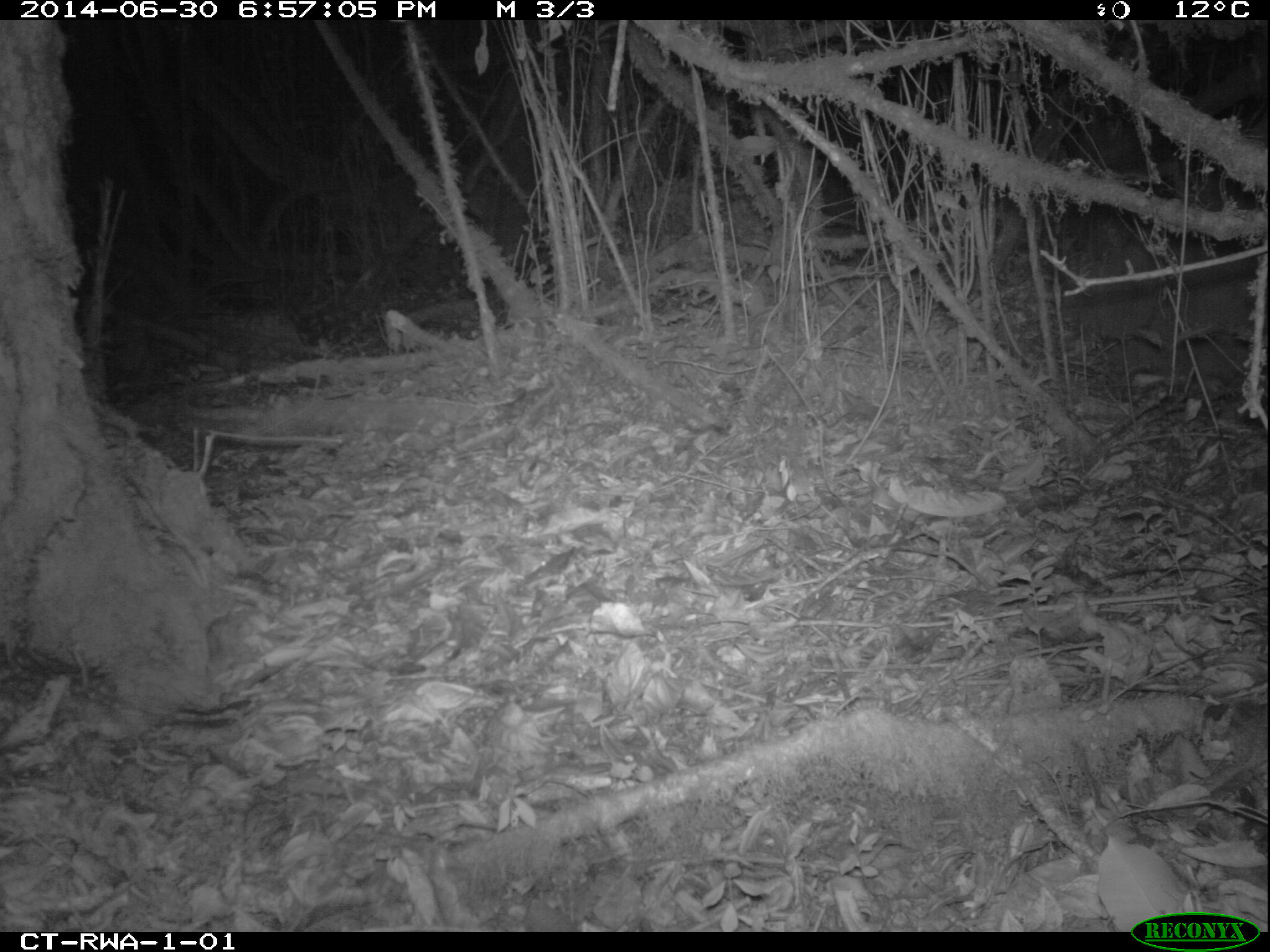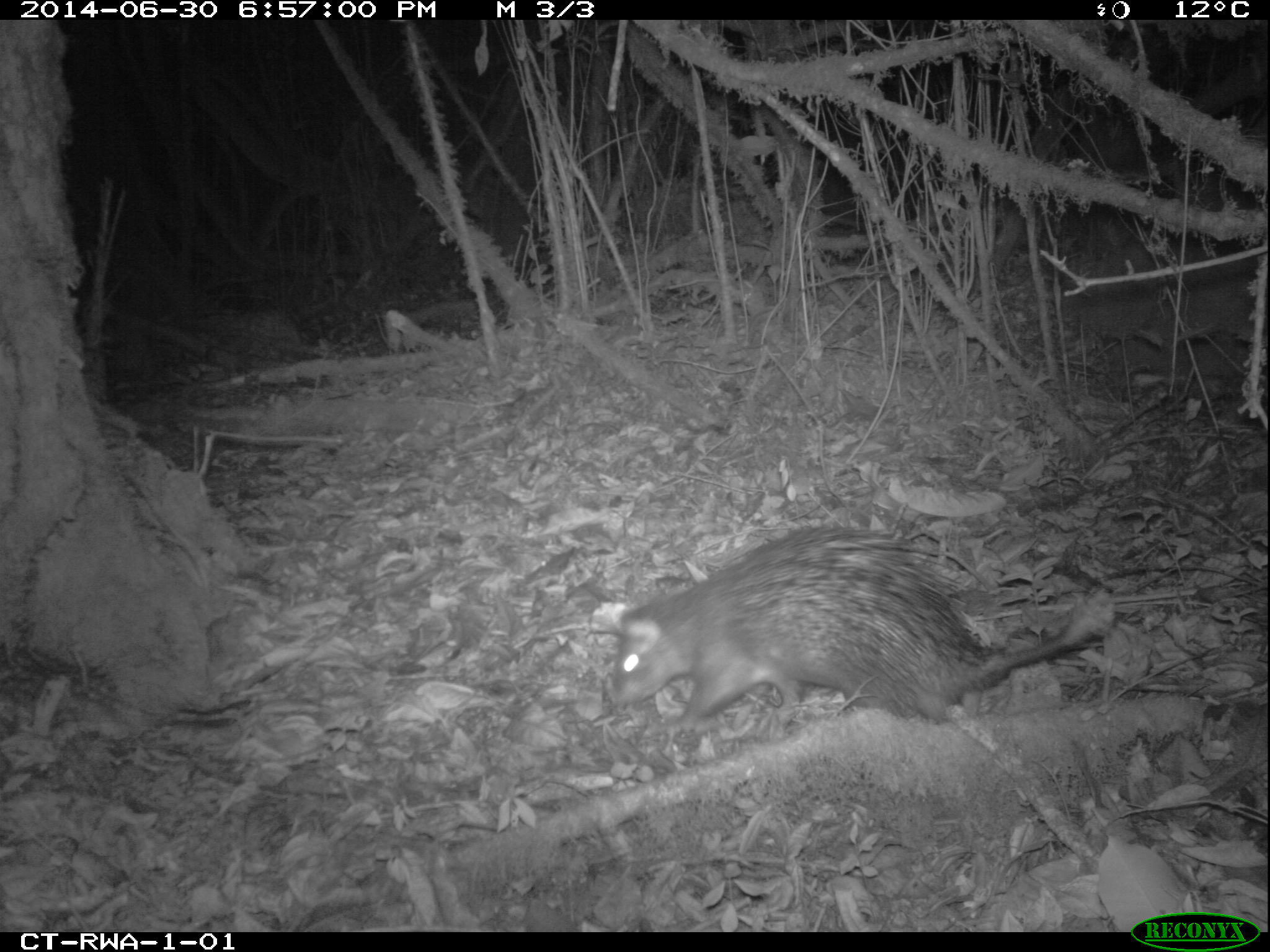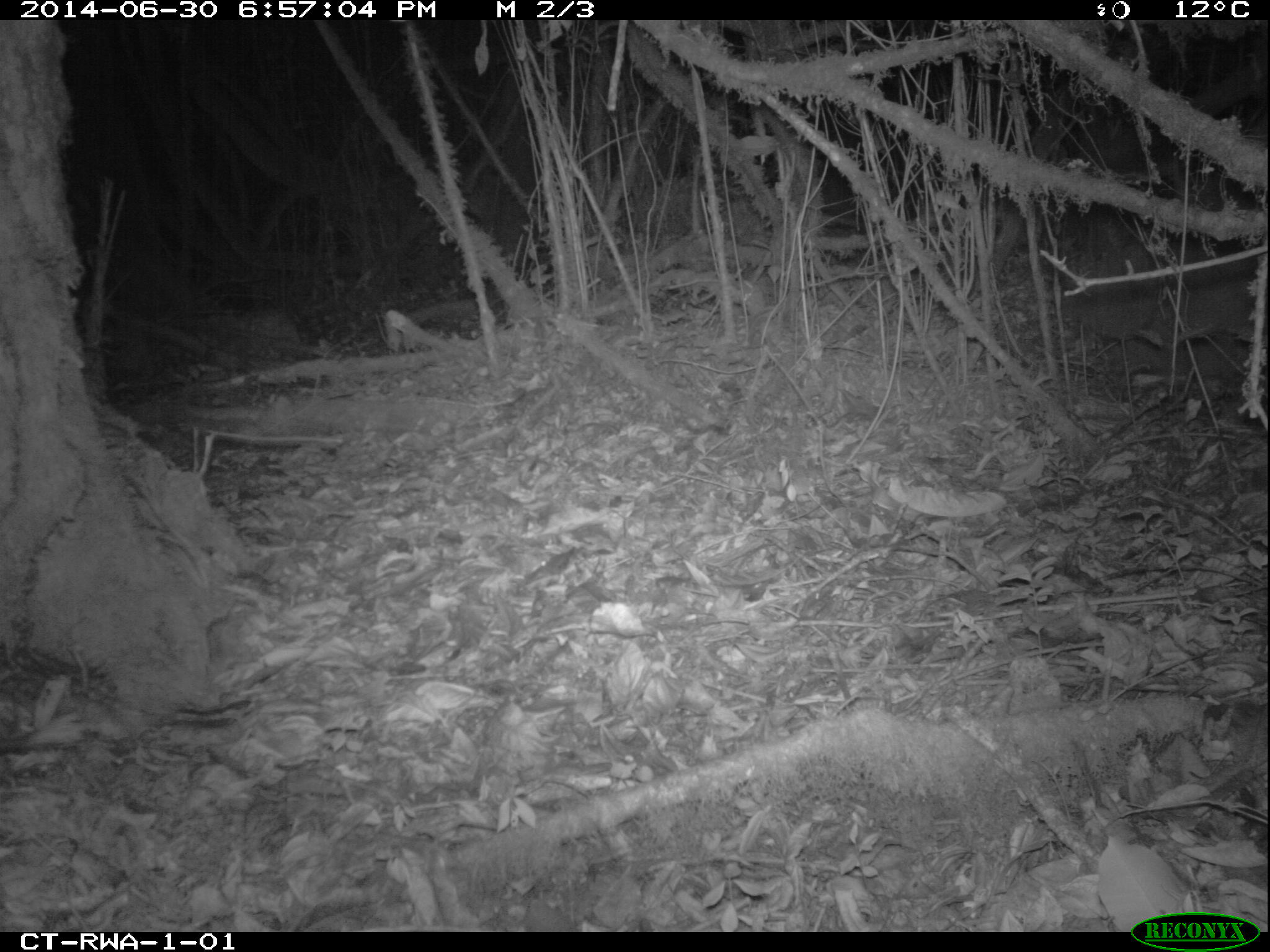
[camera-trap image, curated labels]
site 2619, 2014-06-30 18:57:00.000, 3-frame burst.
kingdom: Animalia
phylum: Chordata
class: Mammalia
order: Rodentia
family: Hystricidae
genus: Atherurus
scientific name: Atherurus africanus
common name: african brush-tailed porcupine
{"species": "Atherurus africanus (african brush-tailed porcupine)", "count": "1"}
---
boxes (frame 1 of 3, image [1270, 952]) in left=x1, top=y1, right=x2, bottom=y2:
atherurus africanus: left=0, top=706, right=49, bottom=760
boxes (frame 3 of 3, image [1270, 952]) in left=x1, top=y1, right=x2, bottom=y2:
atherurus africanus: left=0, top=711, right=82, bottom=754